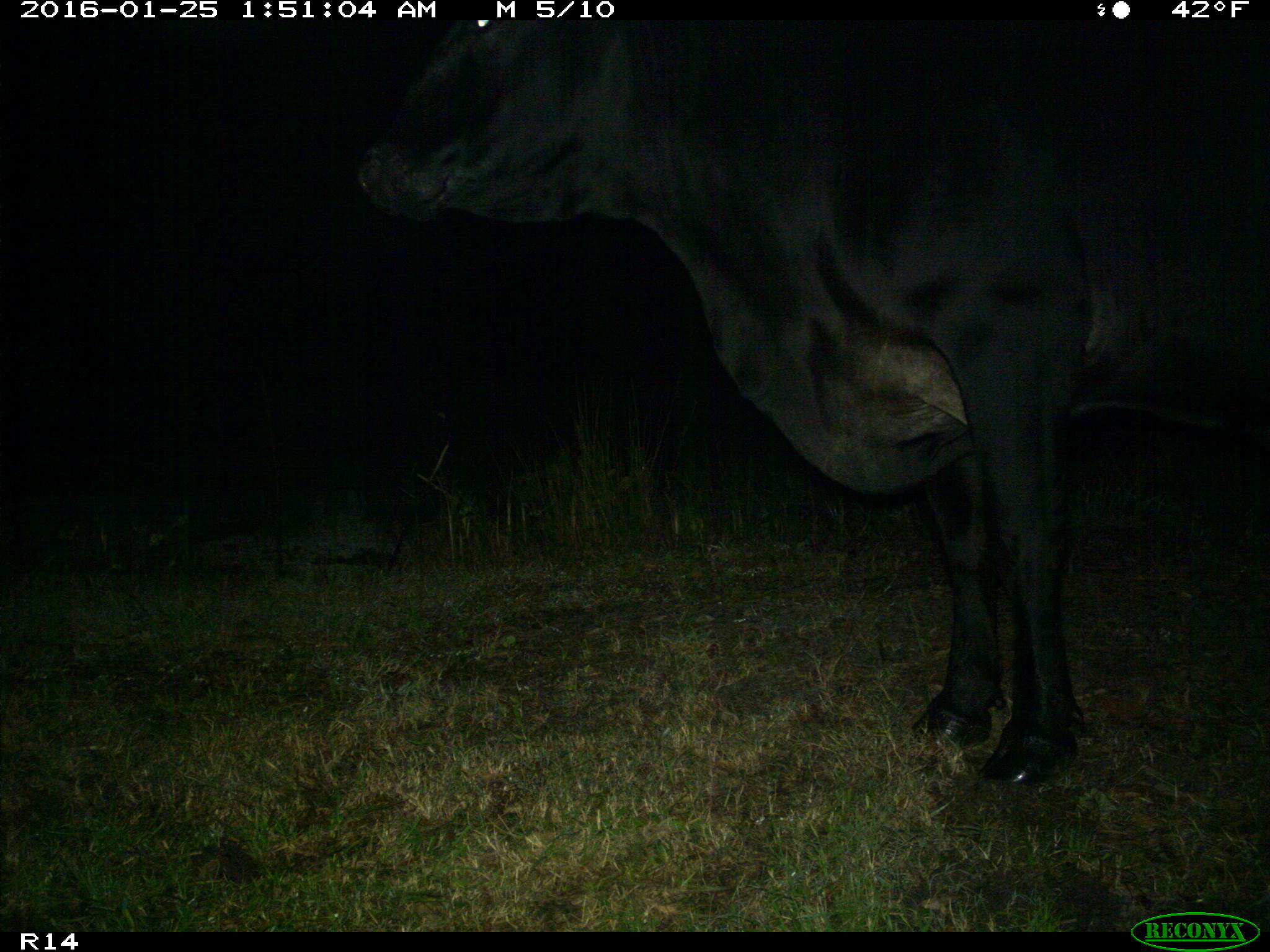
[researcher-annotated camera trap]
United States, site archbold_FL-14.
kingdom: Animalia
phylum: Chordata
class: Mammalia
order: Artiodactyla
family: Bovidae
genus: Bos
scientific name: Bos taurus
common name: domestic cow